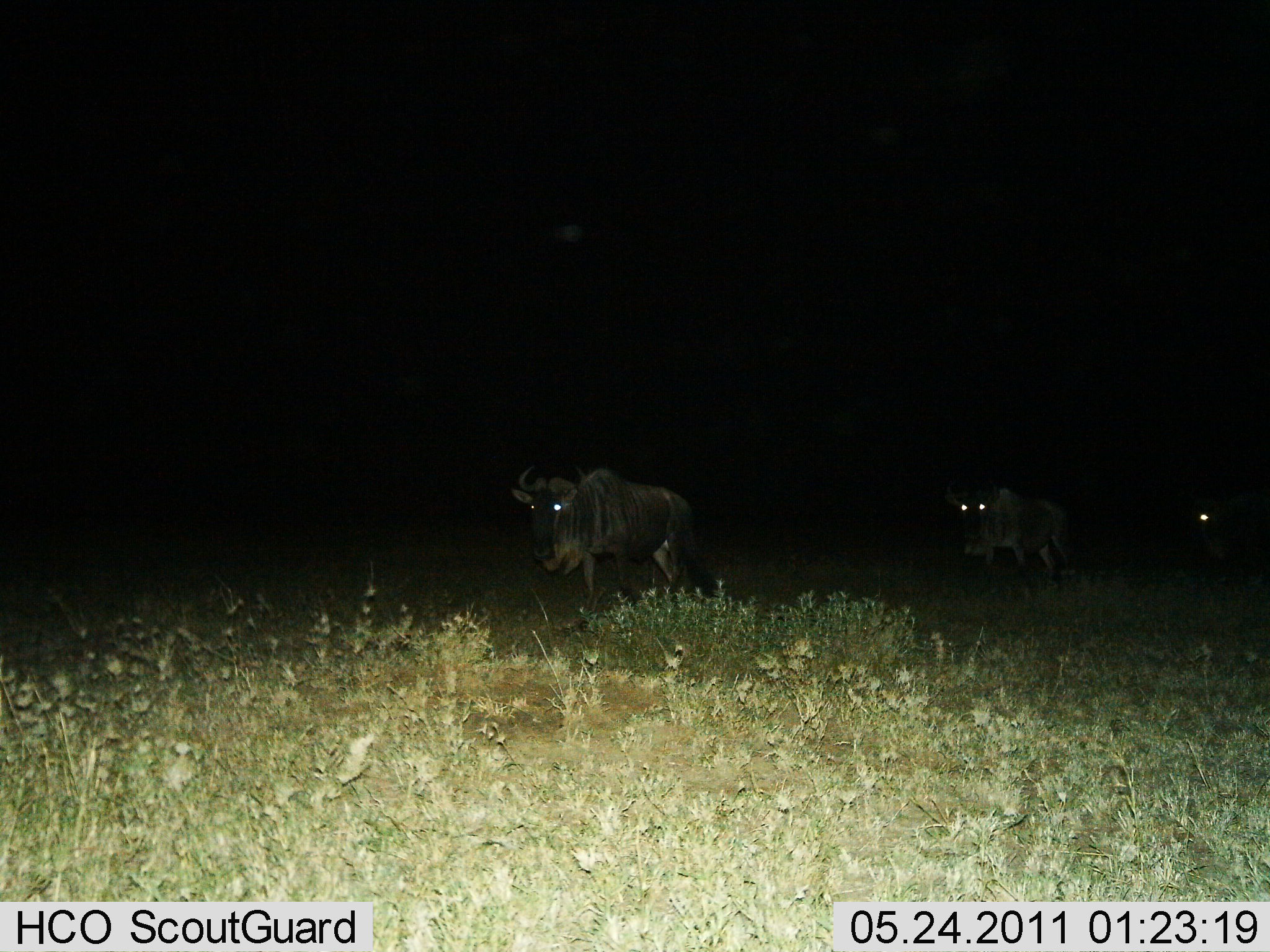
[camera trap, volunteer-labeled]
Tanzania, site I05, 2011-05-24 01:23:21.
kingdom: Animalia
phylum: Chordata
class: Mammalia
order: Artiodactyla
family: Bovidae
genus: Connochaetes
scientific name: Connochaetes taurinus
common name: blue wildebeest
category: wildebeest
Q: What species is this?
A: Wildebeest (blue wildebeest) (Connochaetes taurinus).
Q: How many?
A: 3.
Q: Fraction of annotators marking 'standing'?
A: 0%.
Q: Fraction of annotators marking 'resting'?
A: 0%.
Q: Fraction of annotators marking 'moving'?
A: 100%.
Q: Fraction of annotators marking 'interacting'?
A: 0%.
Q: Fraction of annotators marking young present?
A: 0%.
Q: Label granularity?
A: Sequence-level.